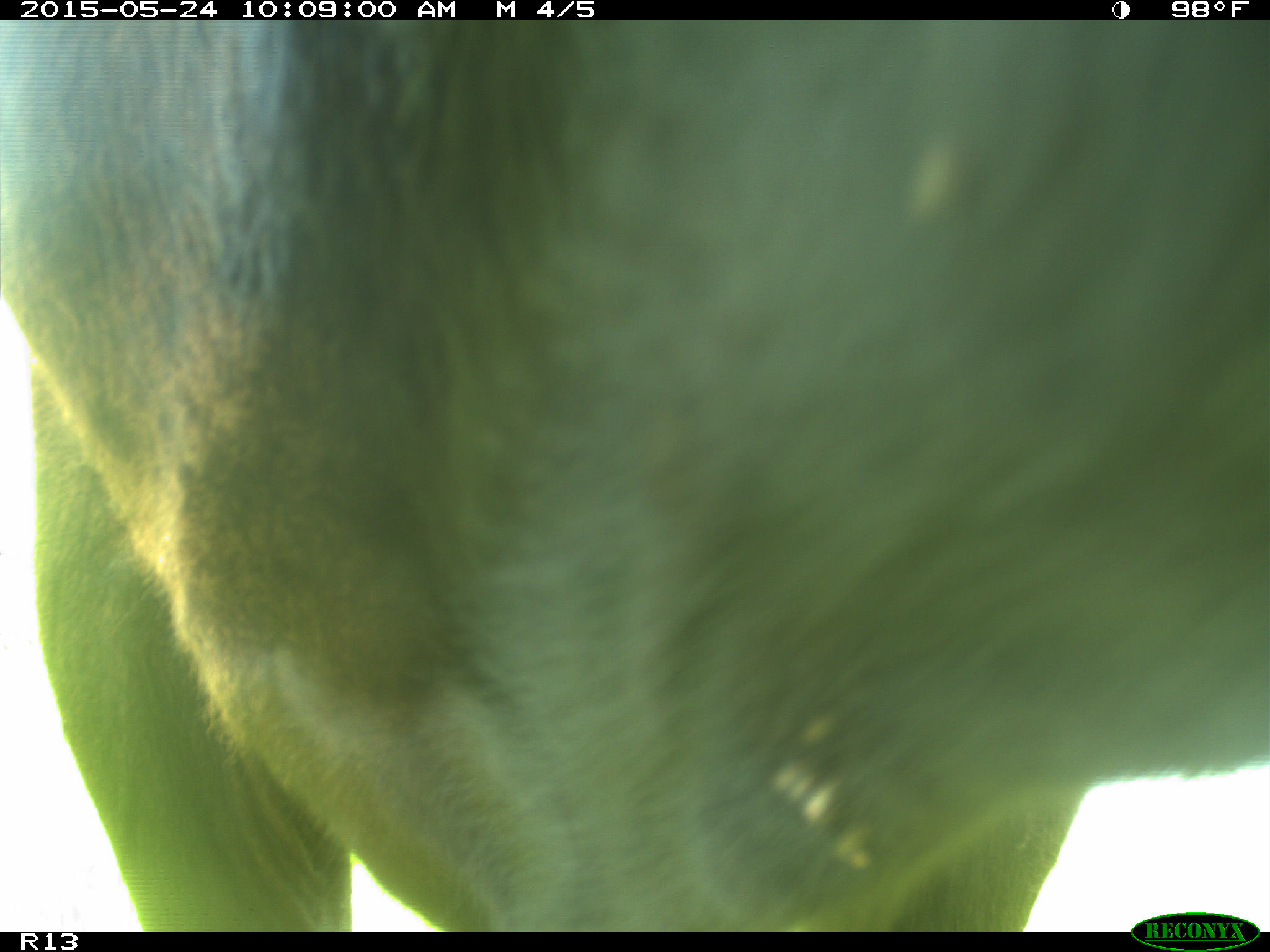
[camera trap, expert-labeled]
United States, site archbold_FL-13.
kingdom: Animalia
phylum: Chordata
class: Mammalia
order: Artiodactyla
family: Bovidae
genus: Bos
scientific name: Bos taurus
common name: domestic cow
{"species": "Bos taurus (domestic cow)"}